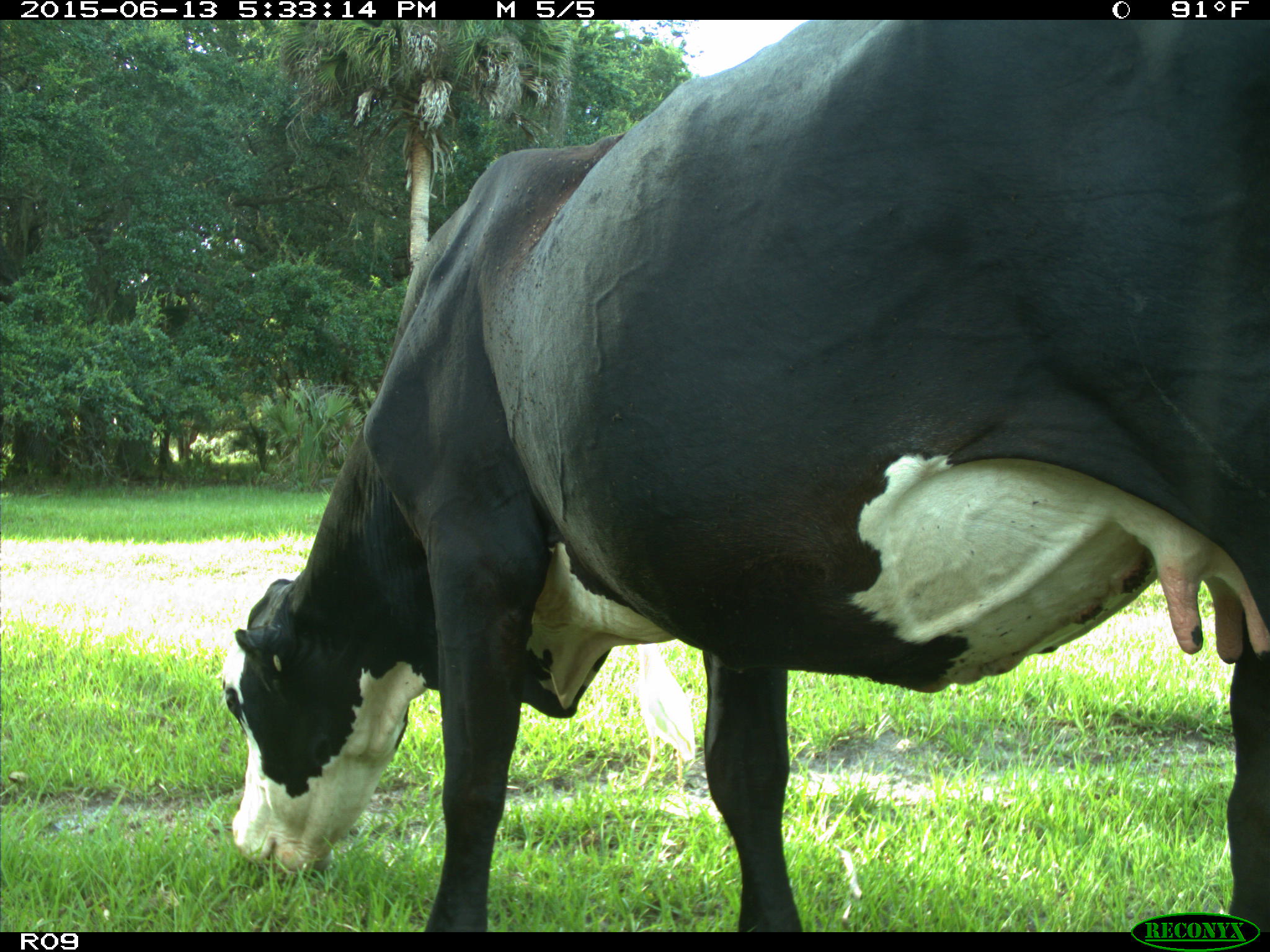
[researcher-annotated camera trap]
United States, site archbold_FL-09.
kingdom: Animalia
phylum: Chordata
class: Mammalia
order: Artiodactyla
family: Bovidae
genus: Bos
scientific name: Bos taurus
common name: domestic cow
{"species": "Bos taurus (domestic cow)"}